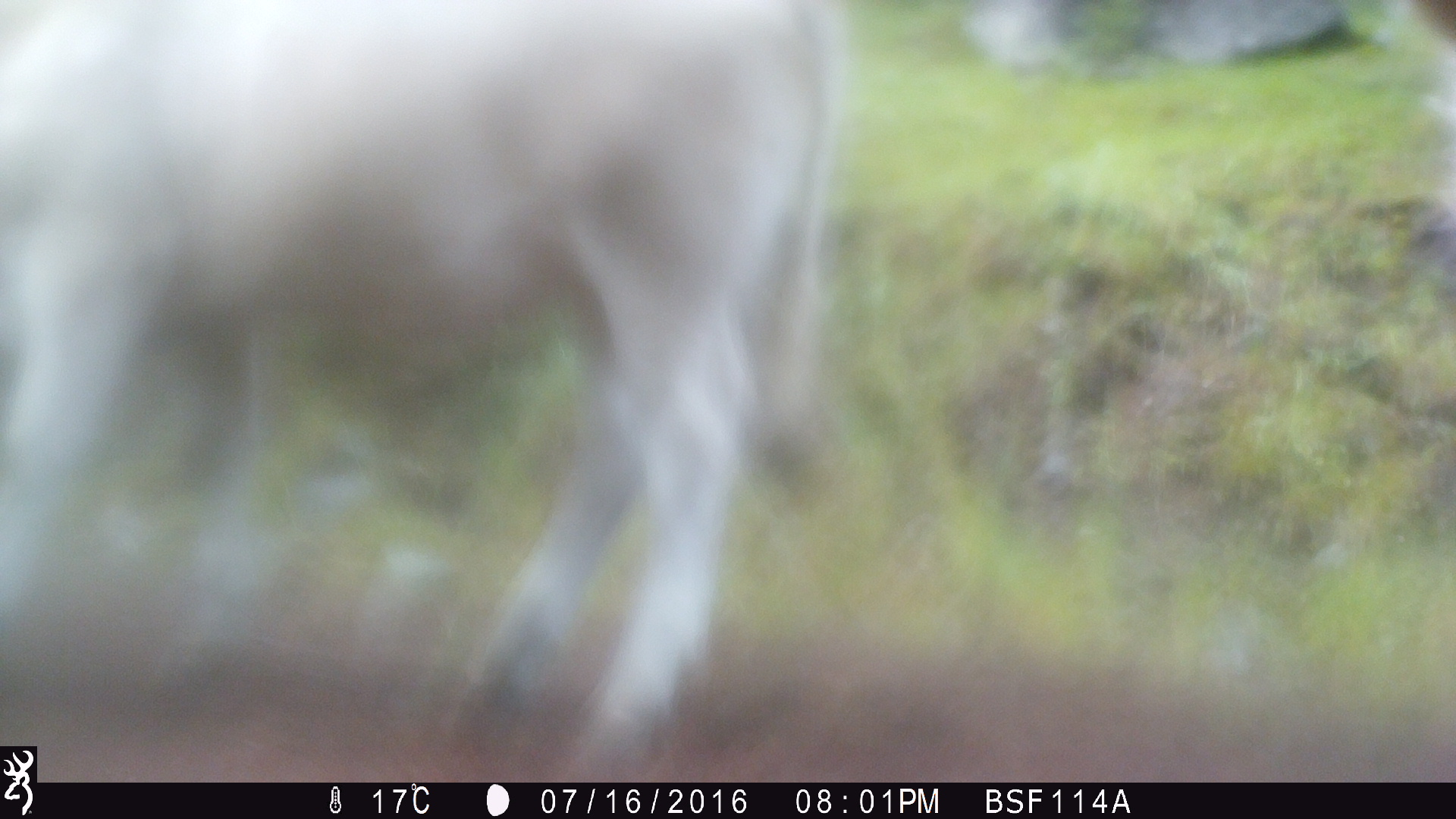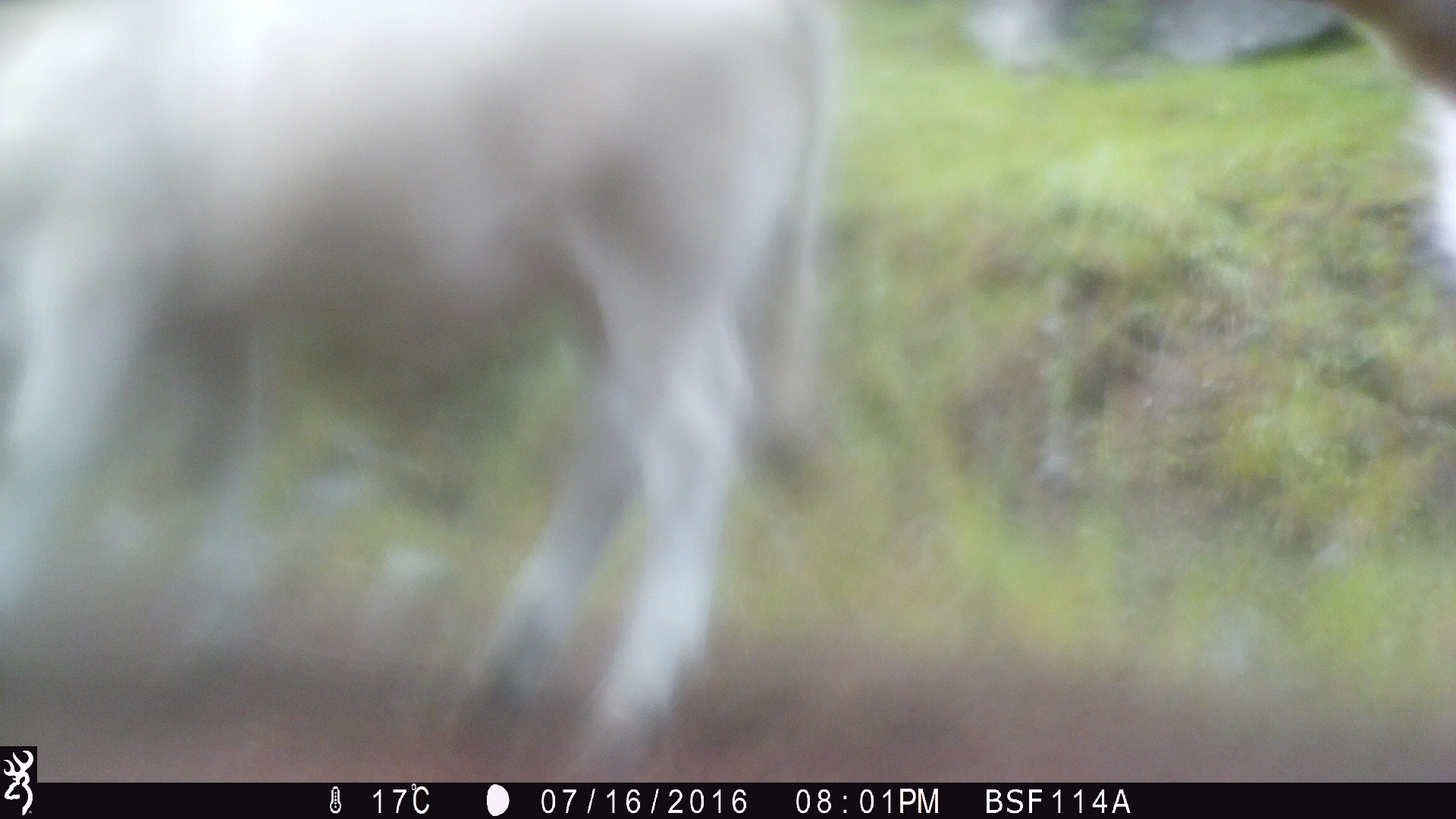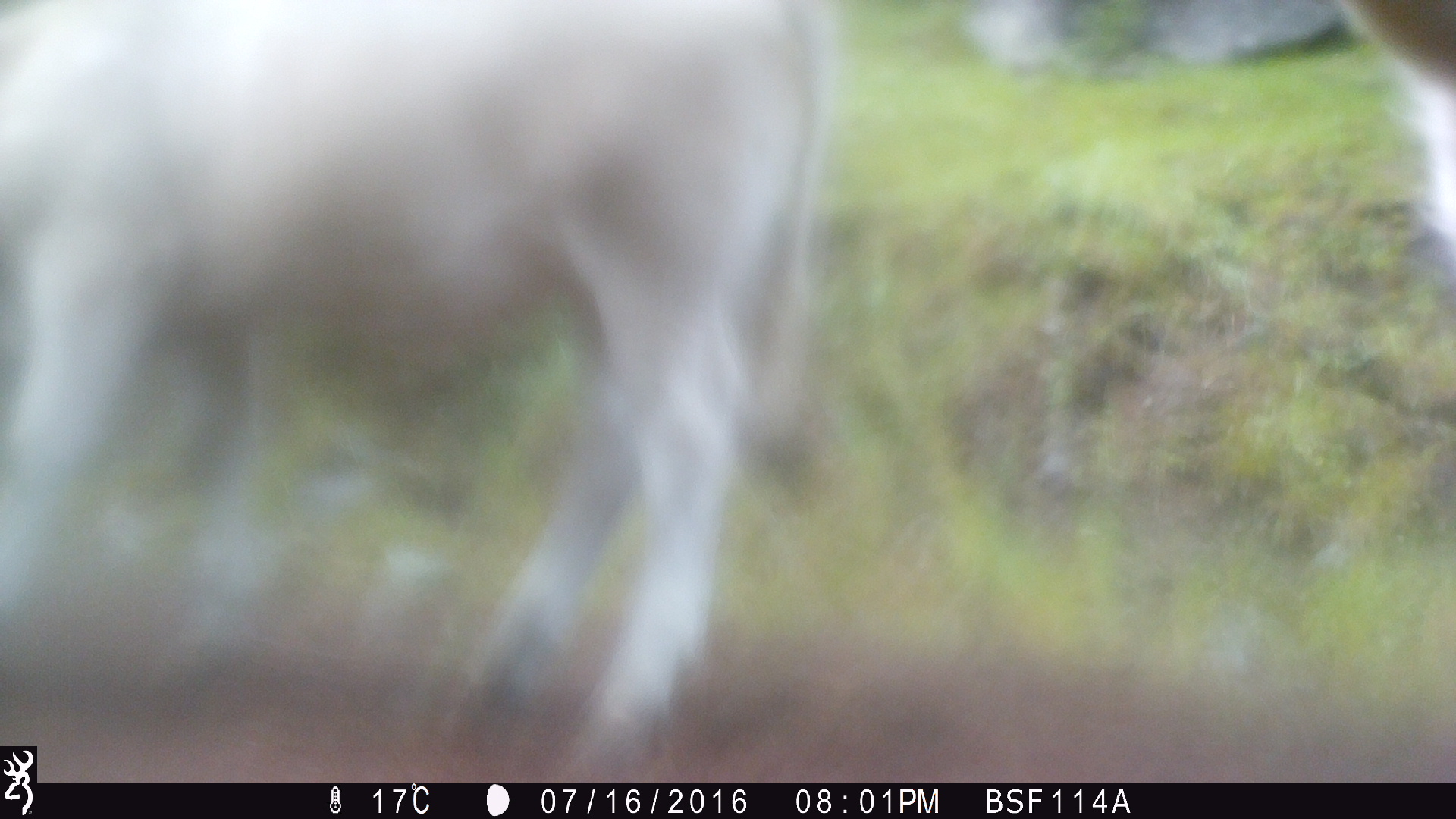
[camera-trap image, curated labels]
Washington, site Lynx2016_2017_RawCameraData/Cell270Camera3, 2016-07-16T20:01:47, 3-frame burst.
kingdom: Animalia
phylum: Chordata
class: Mammalia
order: Artiodactyla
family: Bovidae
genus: Bos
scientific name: Bos taurus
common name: domestic cattle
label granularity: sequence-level